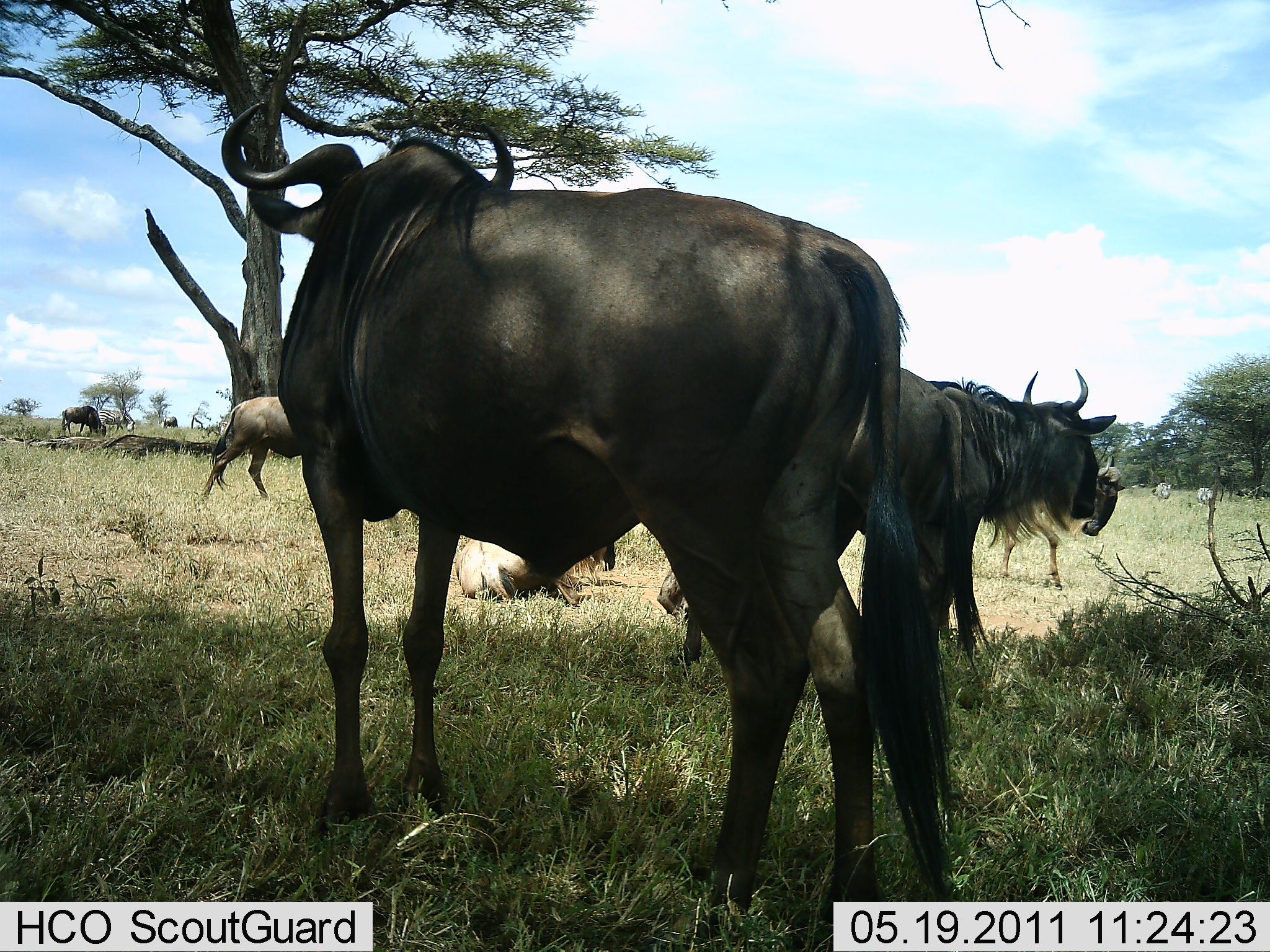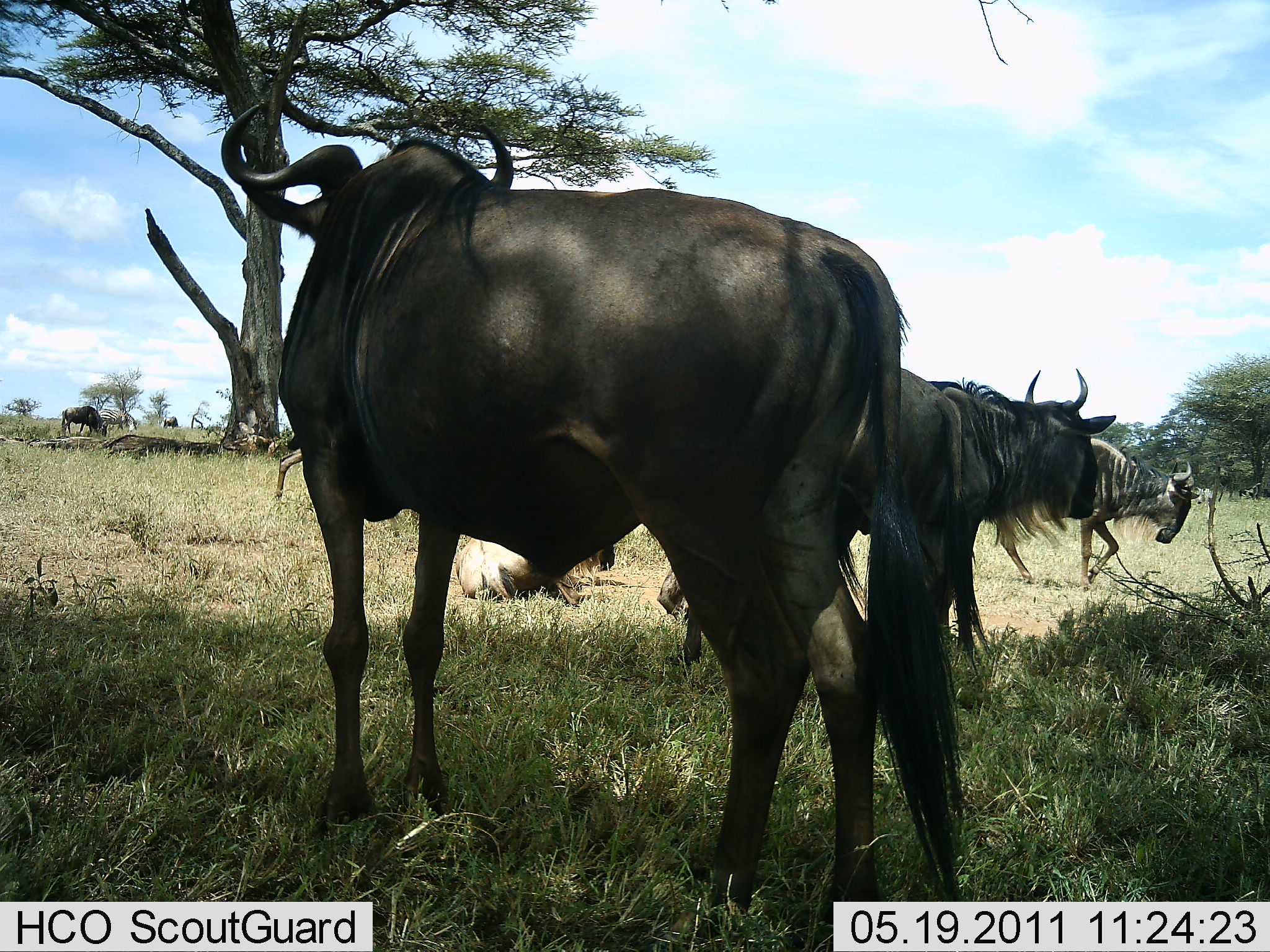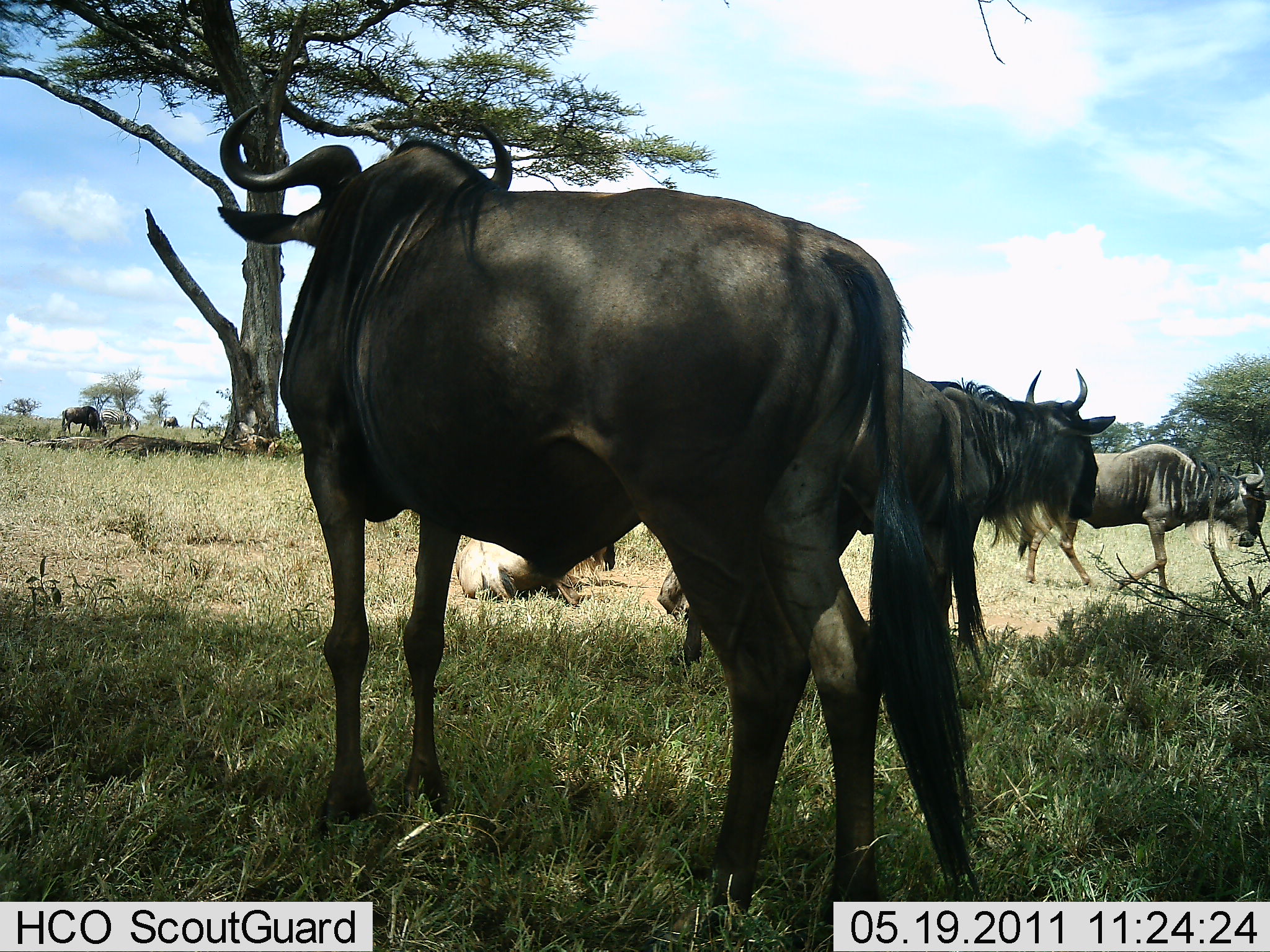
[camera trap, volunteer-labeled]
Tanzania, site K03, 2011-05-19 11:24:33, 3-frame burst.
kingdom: Animalia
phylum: Chordata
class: Mammalia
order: Artiodactyla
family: Bovidae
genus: Connochaetes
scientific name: Connochaetes taurinus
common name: blue wildebeest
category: wildebeest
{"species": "wildebeest (blue wildebeest) (Connochaetes taurinus)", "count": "7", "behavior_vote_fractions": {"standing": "93%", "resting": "47%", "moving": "73%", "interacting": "7%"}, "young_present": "0%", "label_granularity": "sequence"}